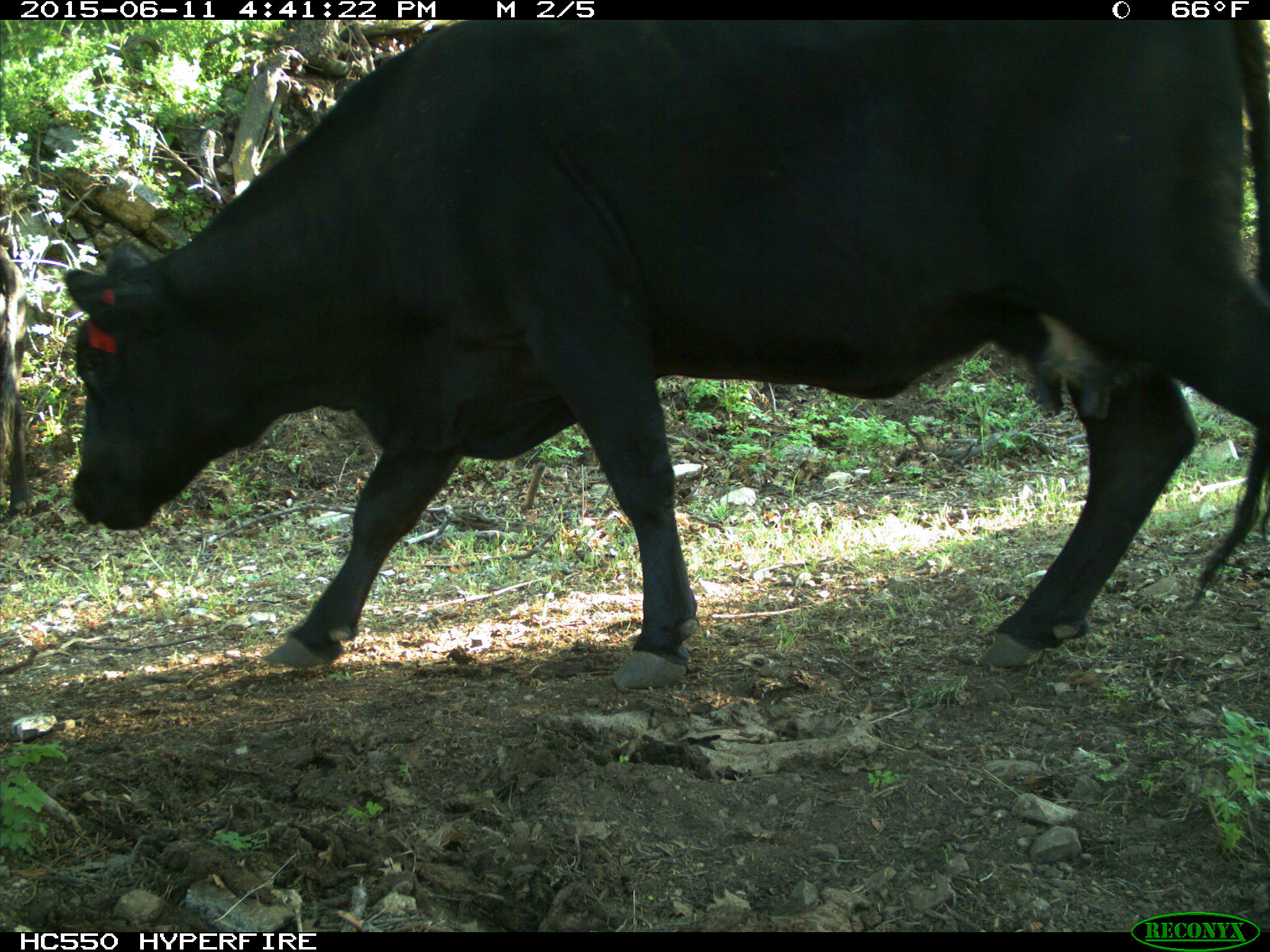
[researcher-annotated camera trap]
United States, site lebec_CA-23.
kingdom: Animalia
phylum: Chordata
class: Mammalia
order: Artiodactyla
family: Bovidae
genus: Bos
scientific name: Bos taurus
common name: domestic cow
Bos taurus (domestic cow).